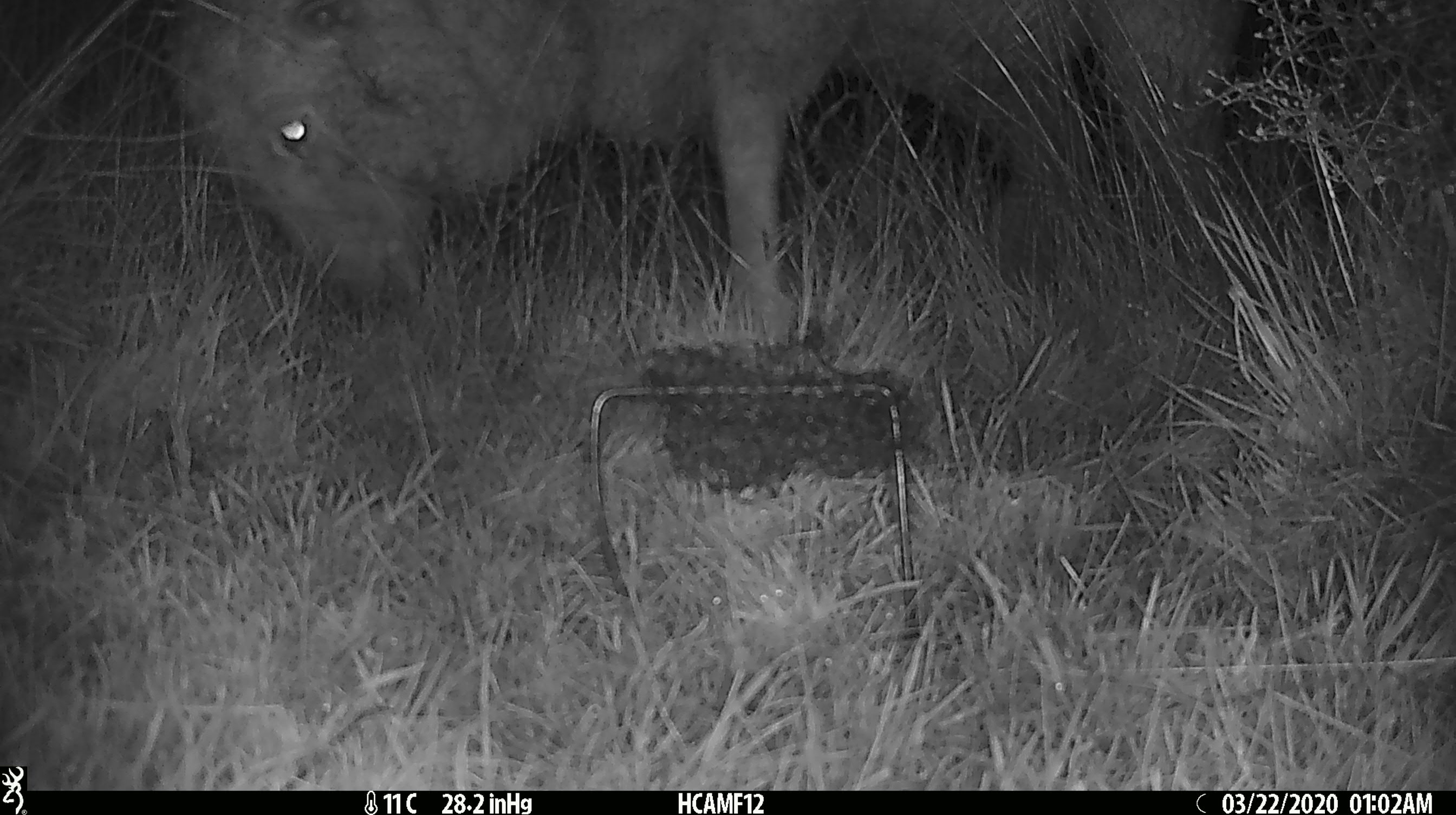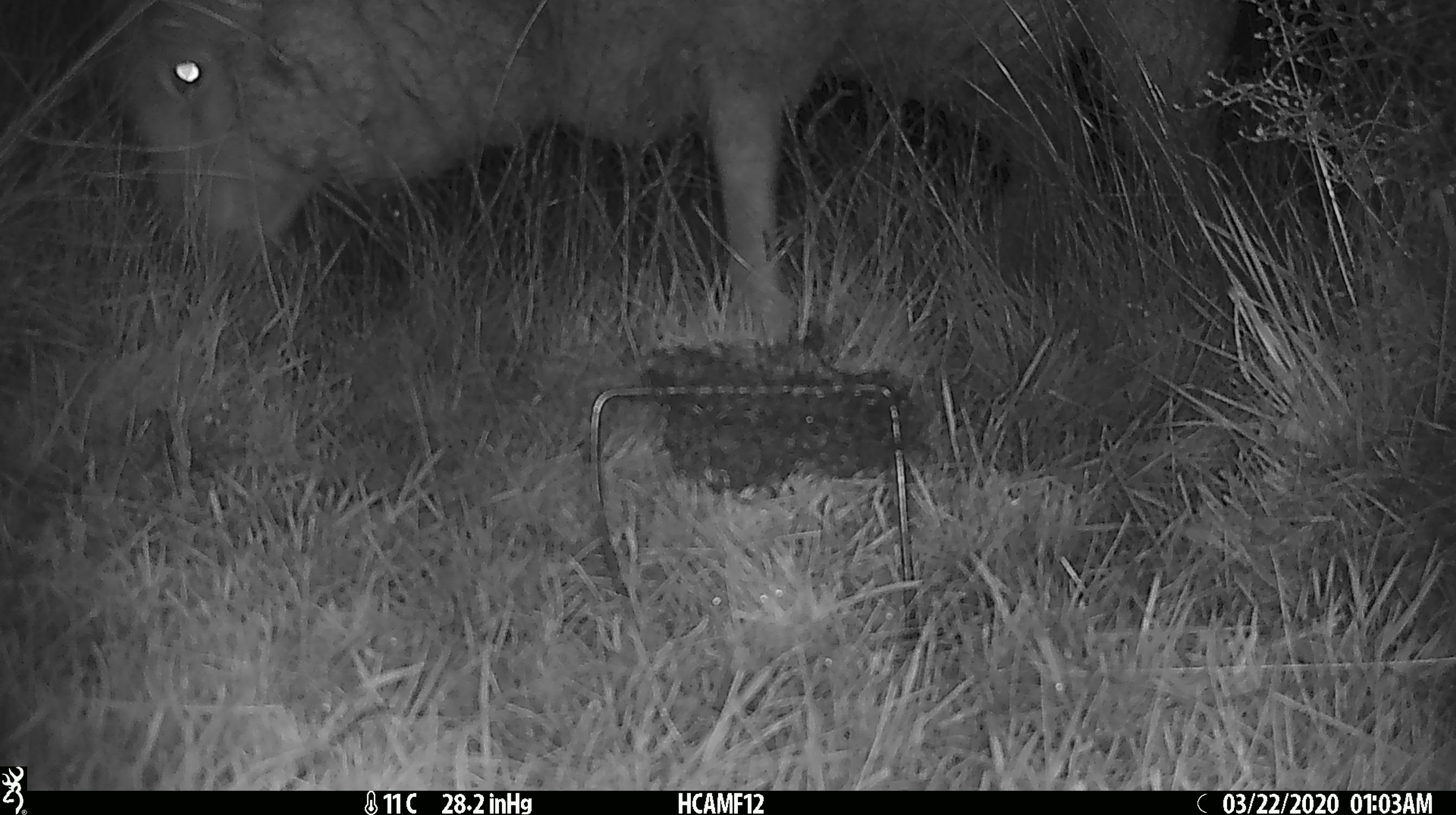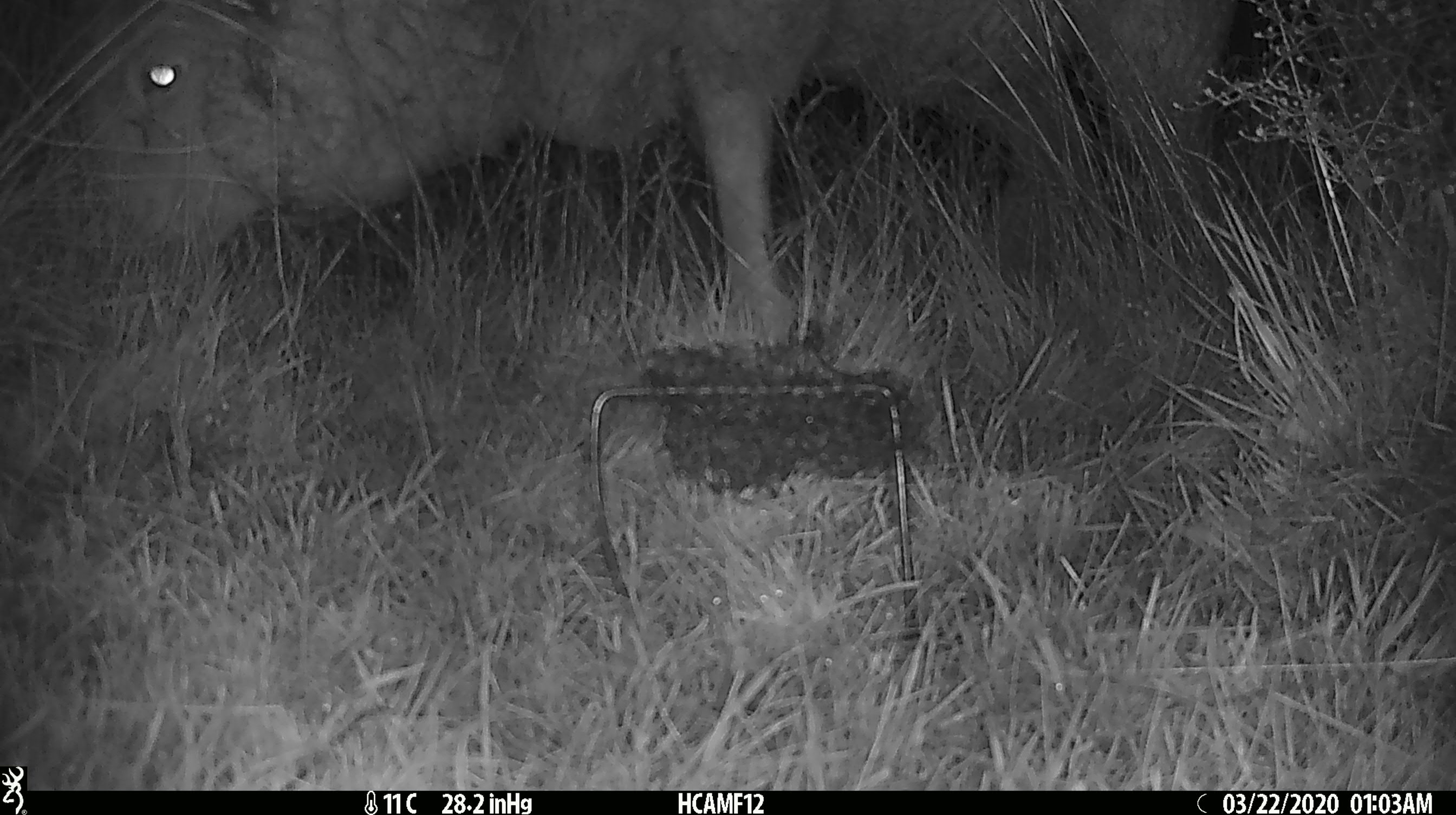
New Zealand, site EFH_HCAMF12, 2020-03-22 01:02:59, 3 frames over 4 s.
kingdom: Animalia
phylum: Chordata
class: Mammalia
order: Artiodactyla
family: Bovidae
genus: Ovis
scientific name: Ovis aries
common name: domestic sheep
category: sheep